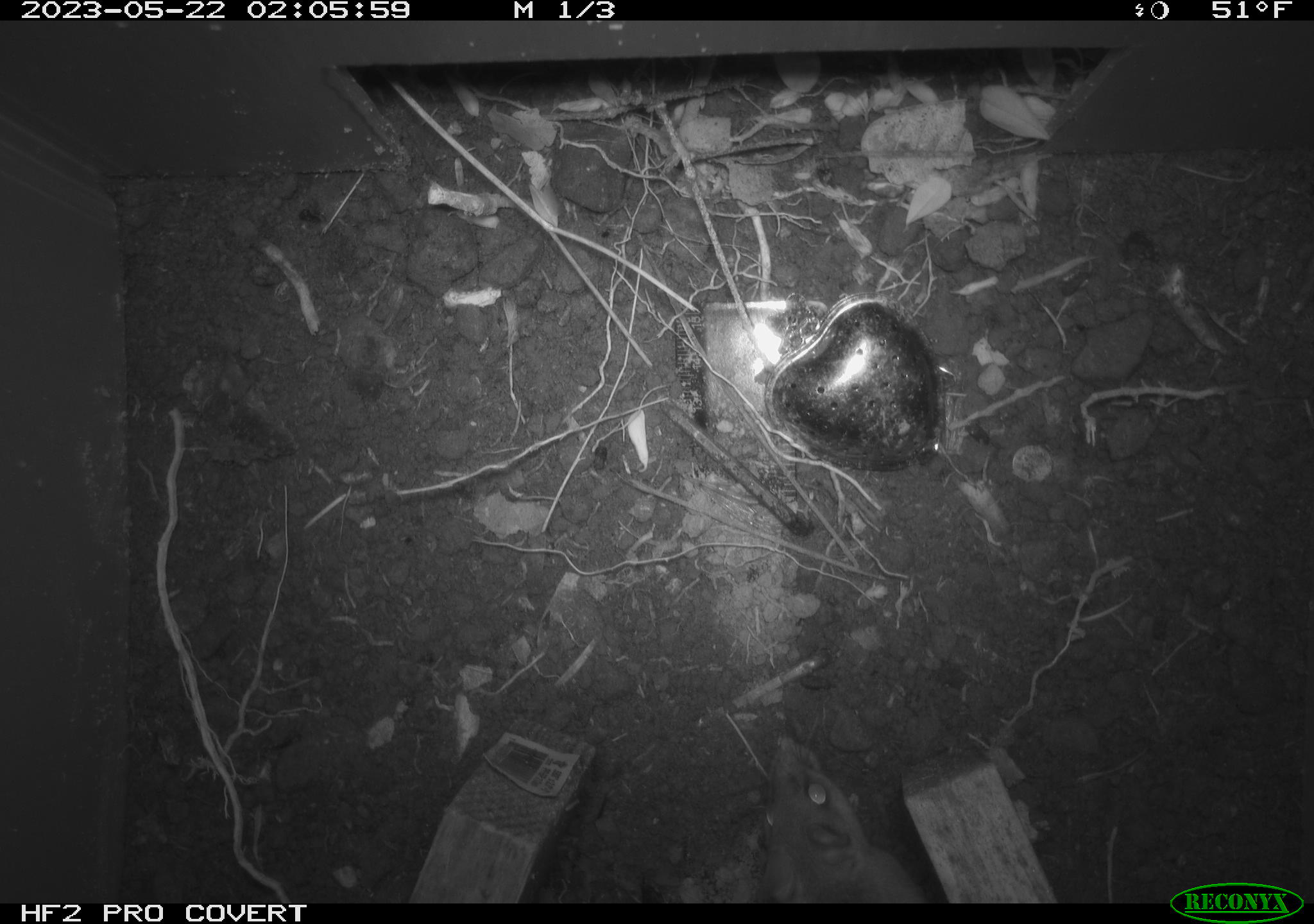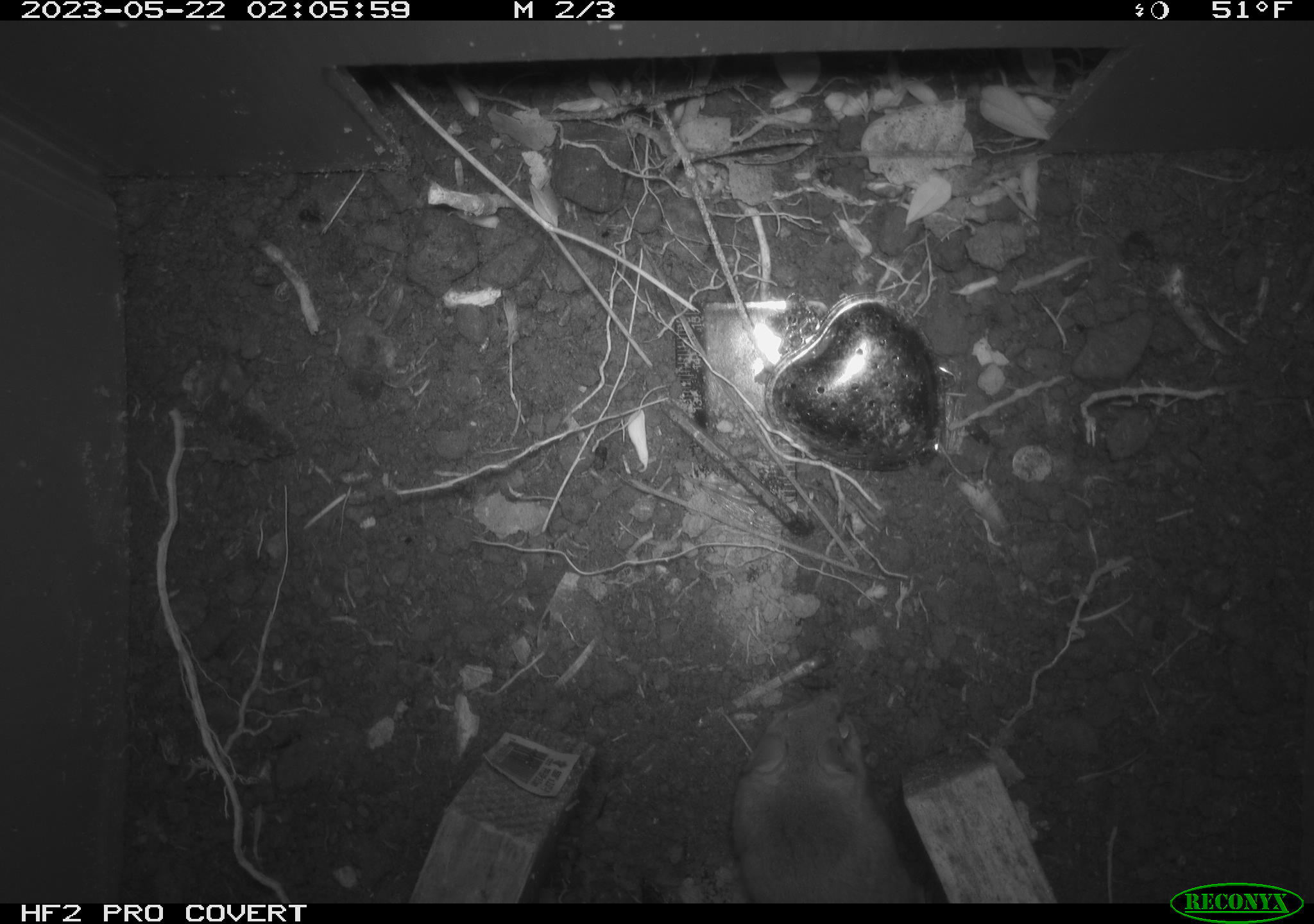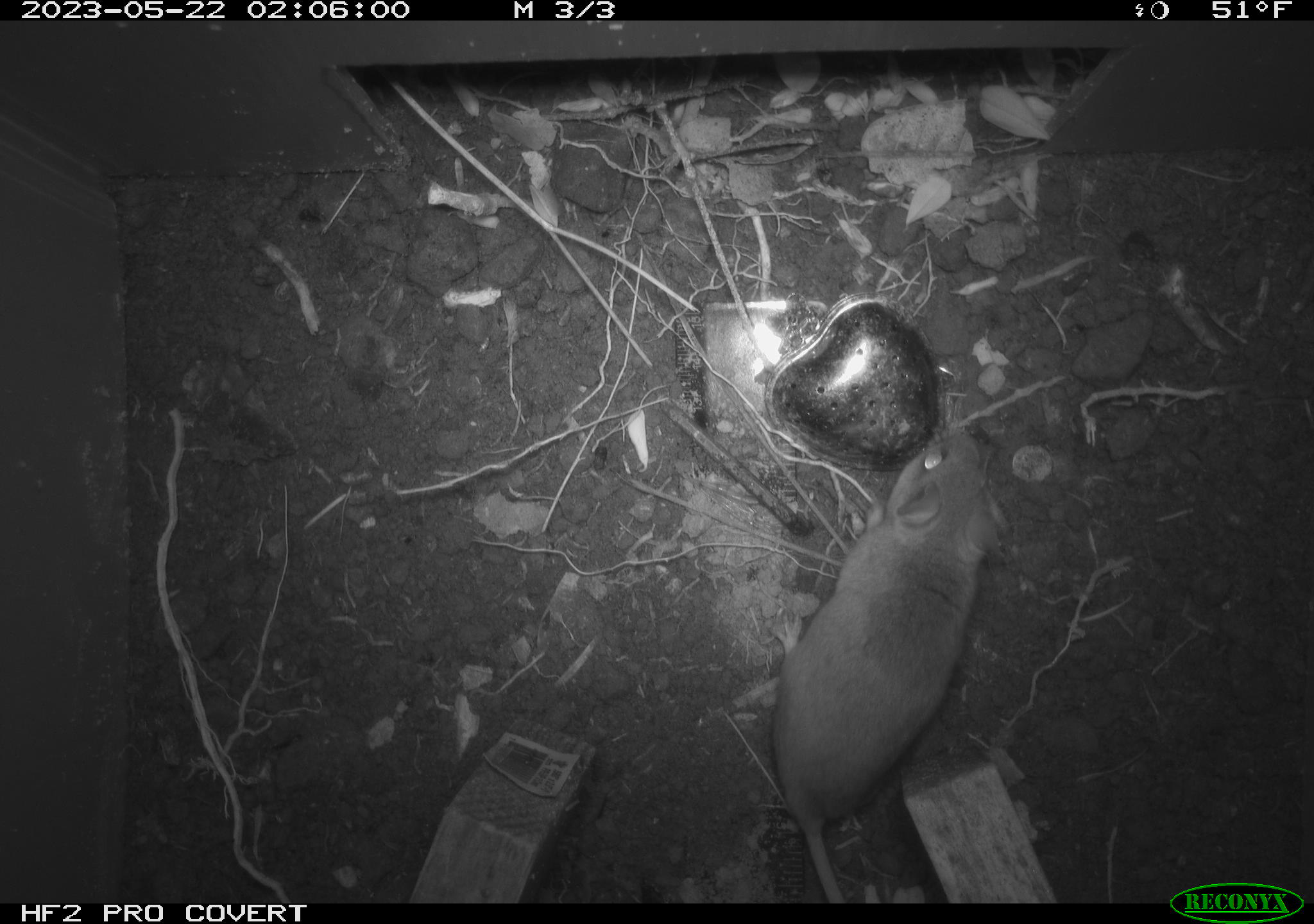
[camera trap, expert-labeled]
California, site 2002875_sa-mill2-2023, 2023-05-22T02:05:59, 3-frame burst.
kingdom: Animalia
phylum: Chordata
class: Mammalia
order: Rodentia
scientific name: Rodentia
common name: mouse species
Mouse species (Rodentia).